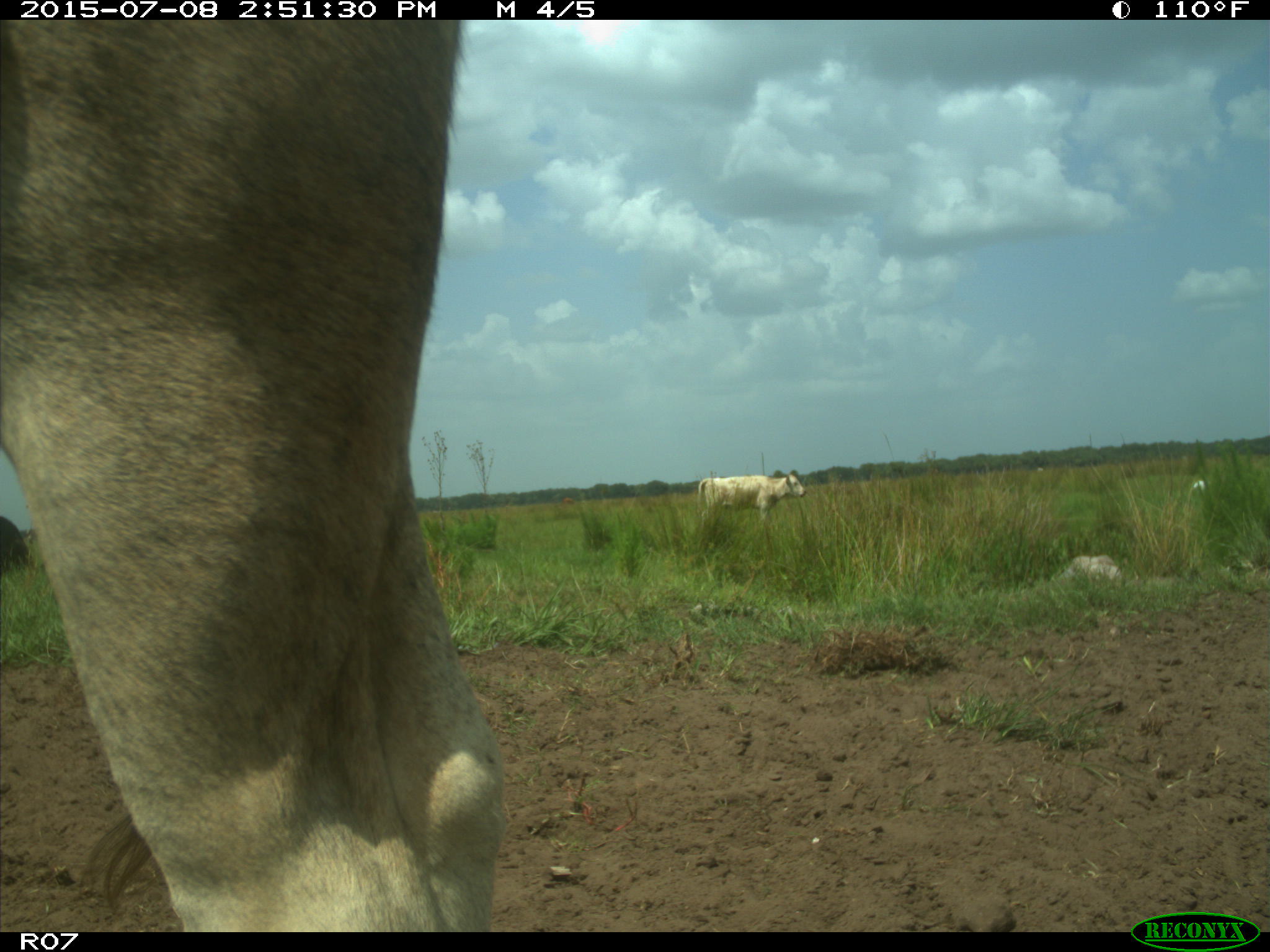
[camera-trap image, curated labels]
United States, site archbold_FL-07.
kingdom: Animalia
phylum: Chordata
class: Mammalia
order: Artiodactyla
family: Bovidae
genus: Bos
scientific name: Bos taurus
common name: domestic cow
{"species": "Bos taurus (domestic cow)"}